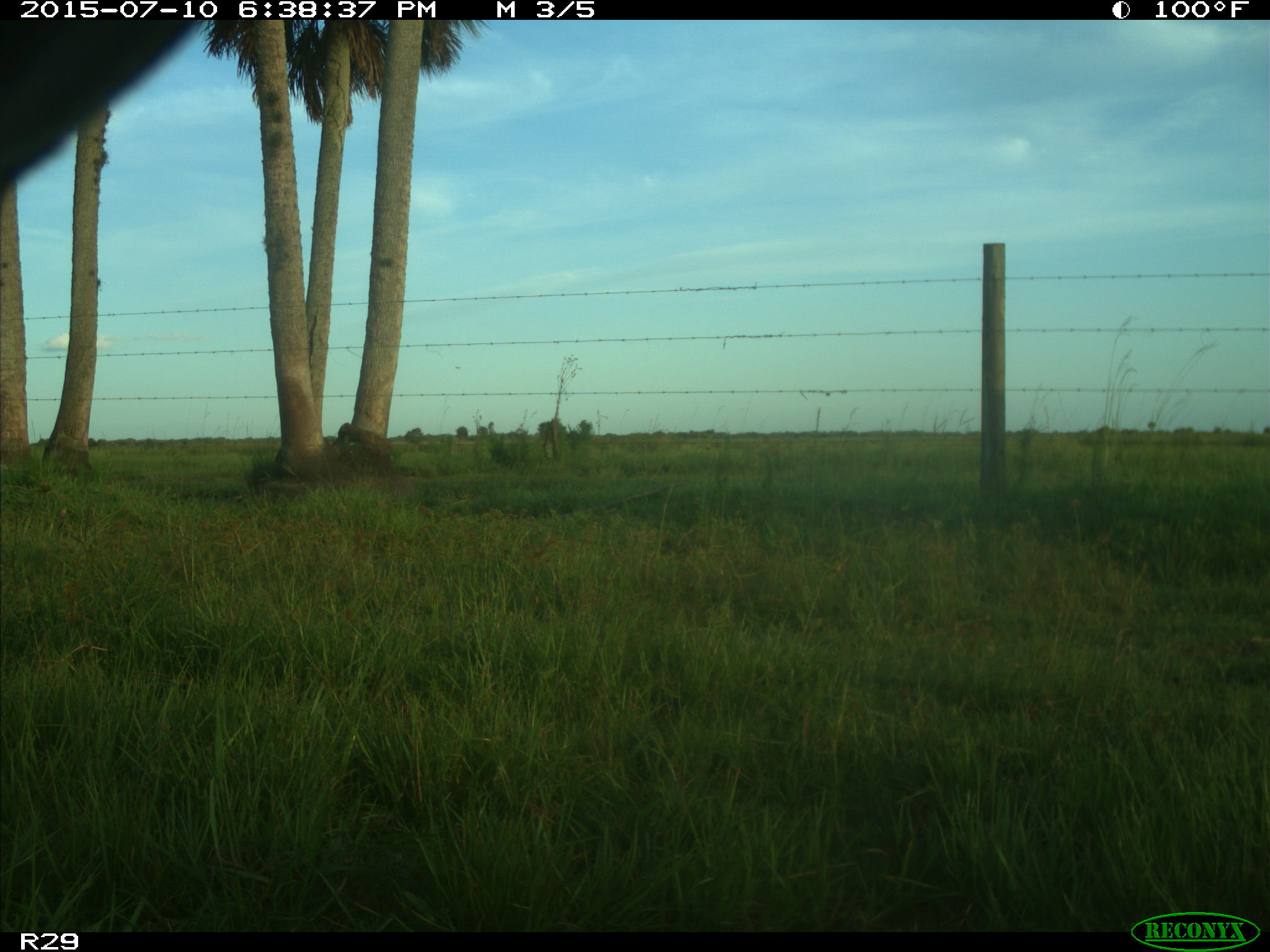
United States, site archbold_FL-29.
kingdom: Animalia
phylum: Chordata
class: Mammalia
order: Artiodactyla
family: Bovidae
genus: Bos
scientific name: Bos taurus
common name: domestic cow